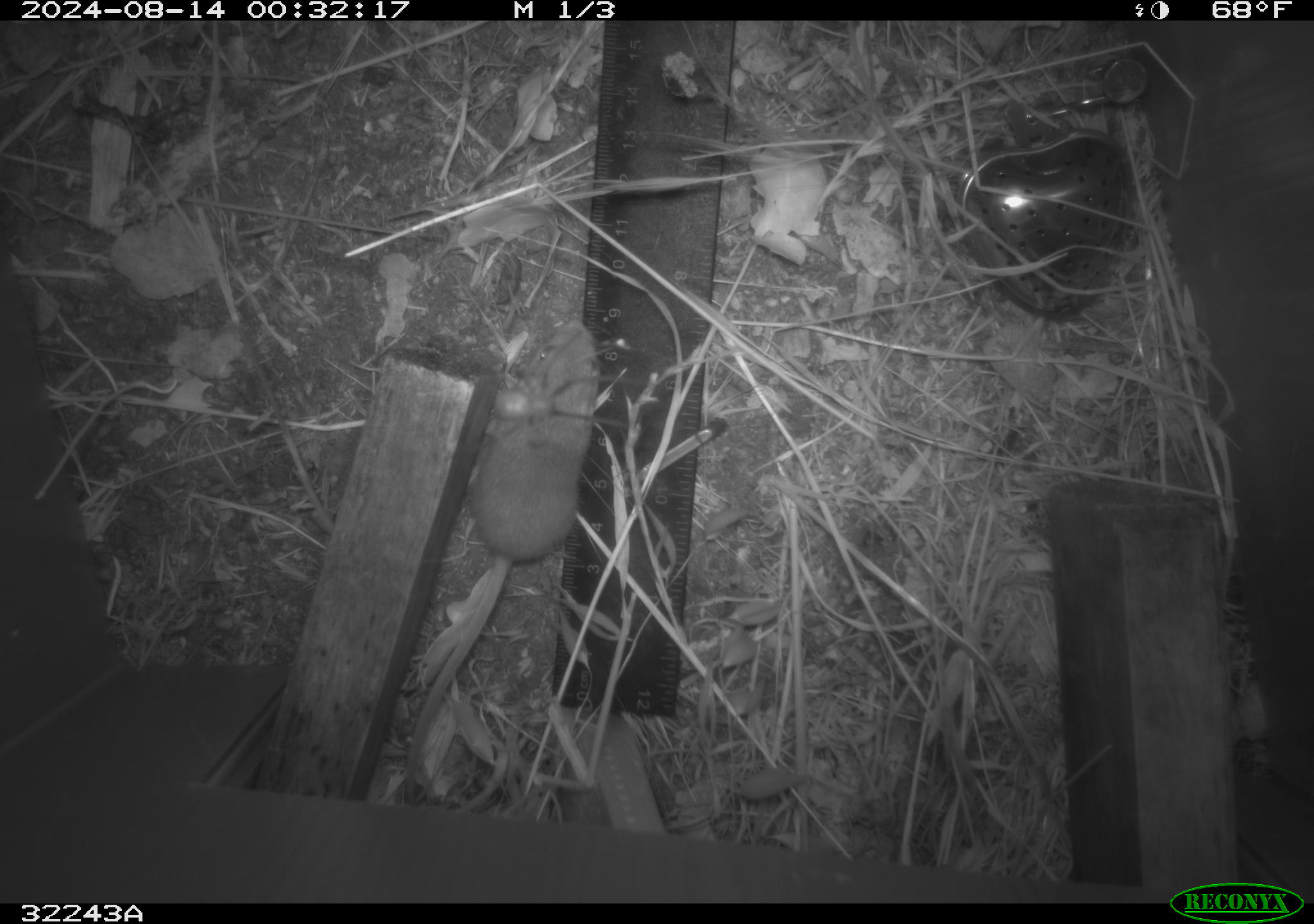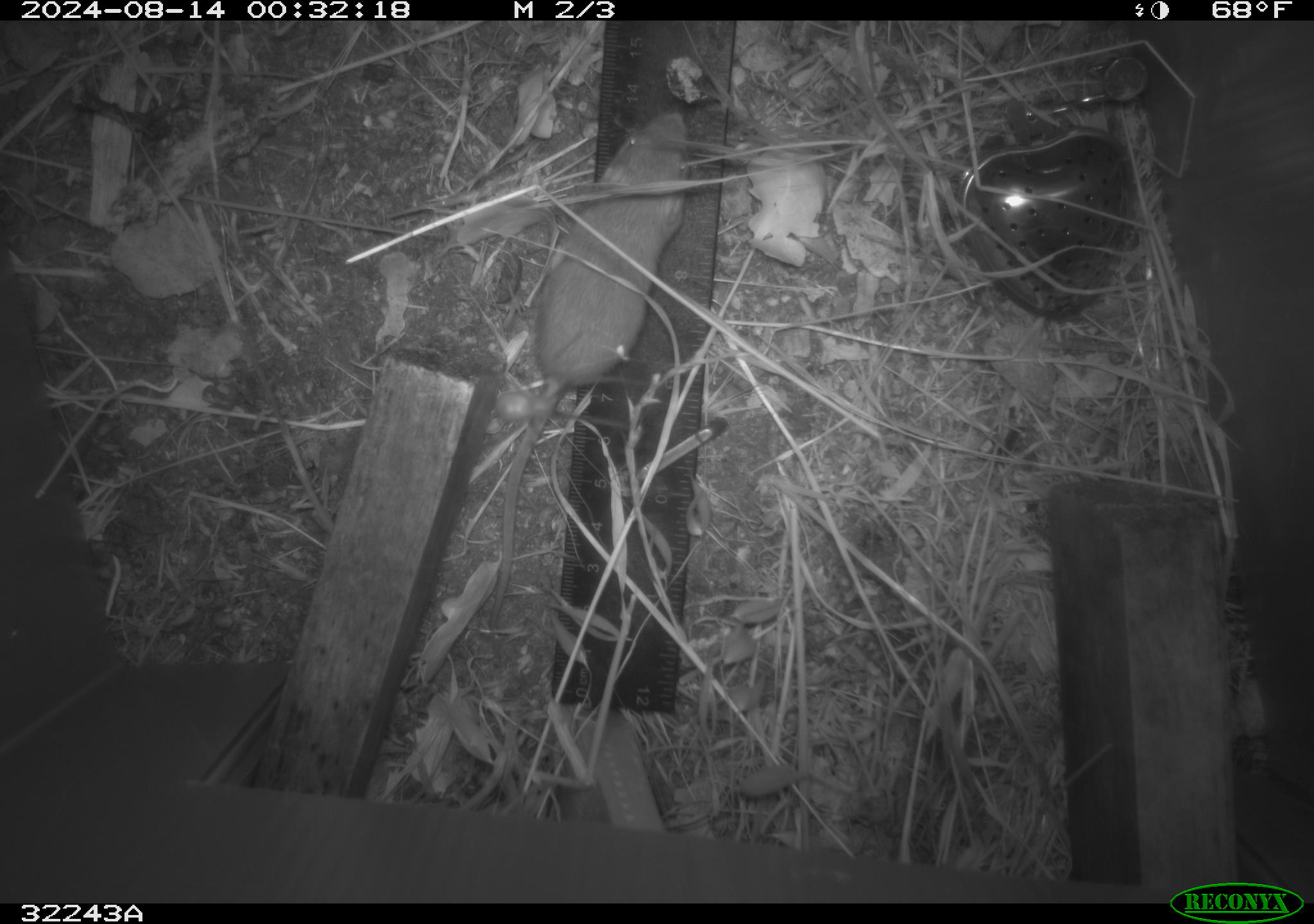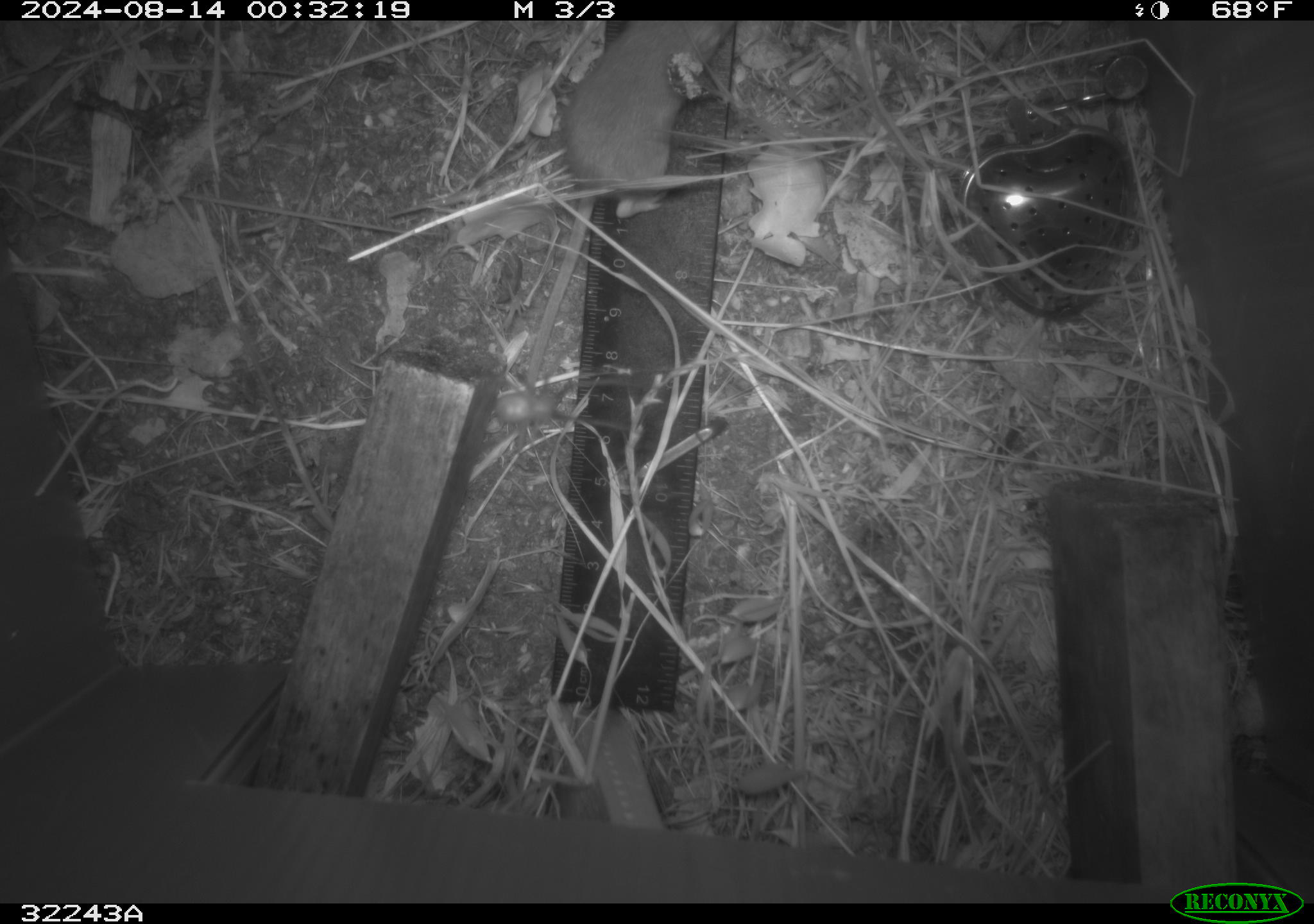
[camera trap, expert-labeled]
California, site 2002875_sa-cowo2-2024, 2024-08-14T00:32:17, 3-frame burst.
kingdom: Animalia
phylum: Chordata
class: Mammalia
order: Rodentia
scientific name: Rodentia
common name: rodent